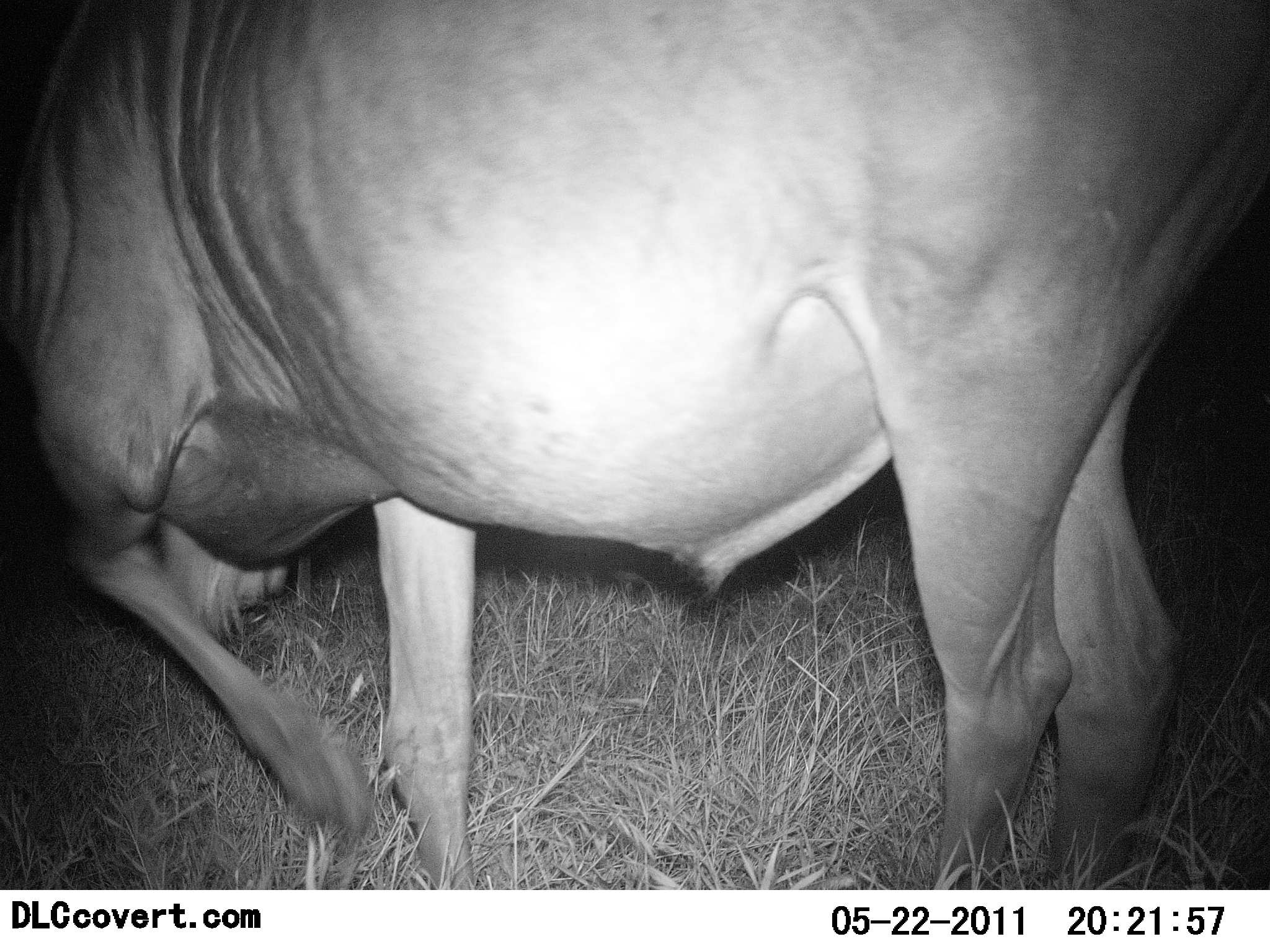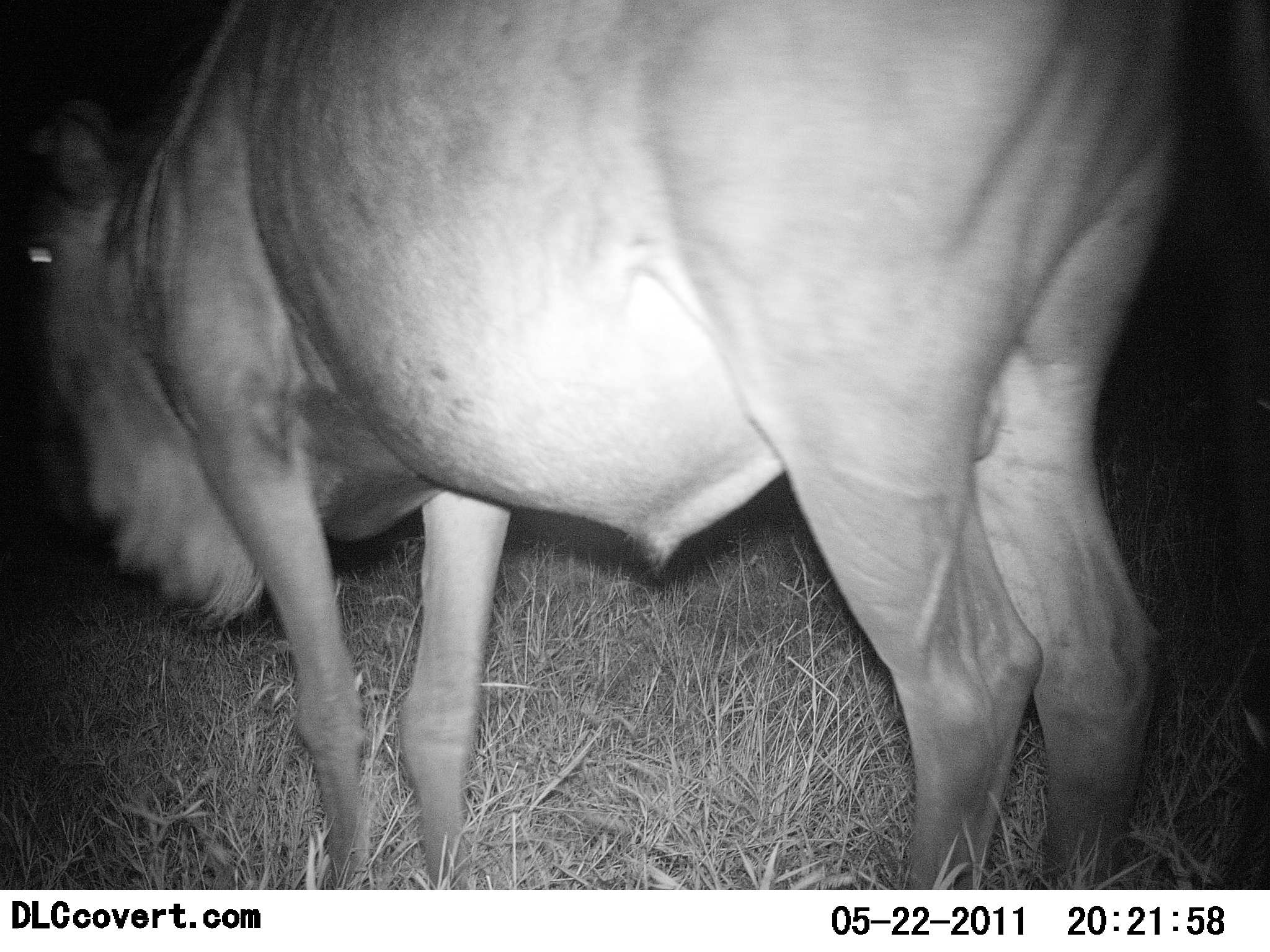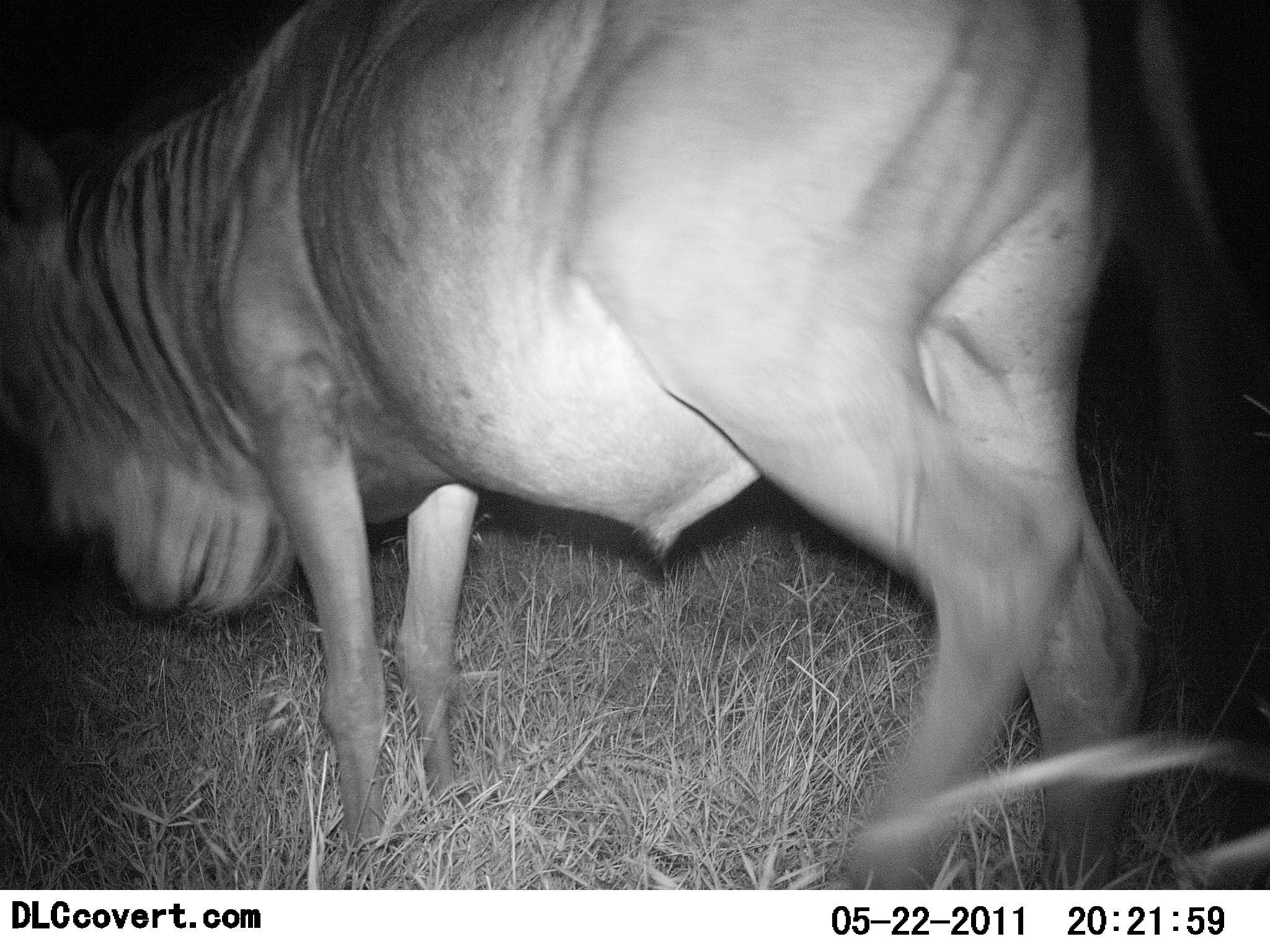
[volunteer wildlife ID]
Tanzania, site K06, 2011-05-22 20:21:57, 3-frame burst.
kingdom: Animalia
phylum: Chordata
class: Mammalia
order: Artiodactyla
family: Bovidae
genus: Connochaetes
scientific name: Connochaetes taurinus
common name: blue wildebeest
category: wildebeest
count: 1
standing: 50%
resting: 0%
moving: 58%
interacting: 0%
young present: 0%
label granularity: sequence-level